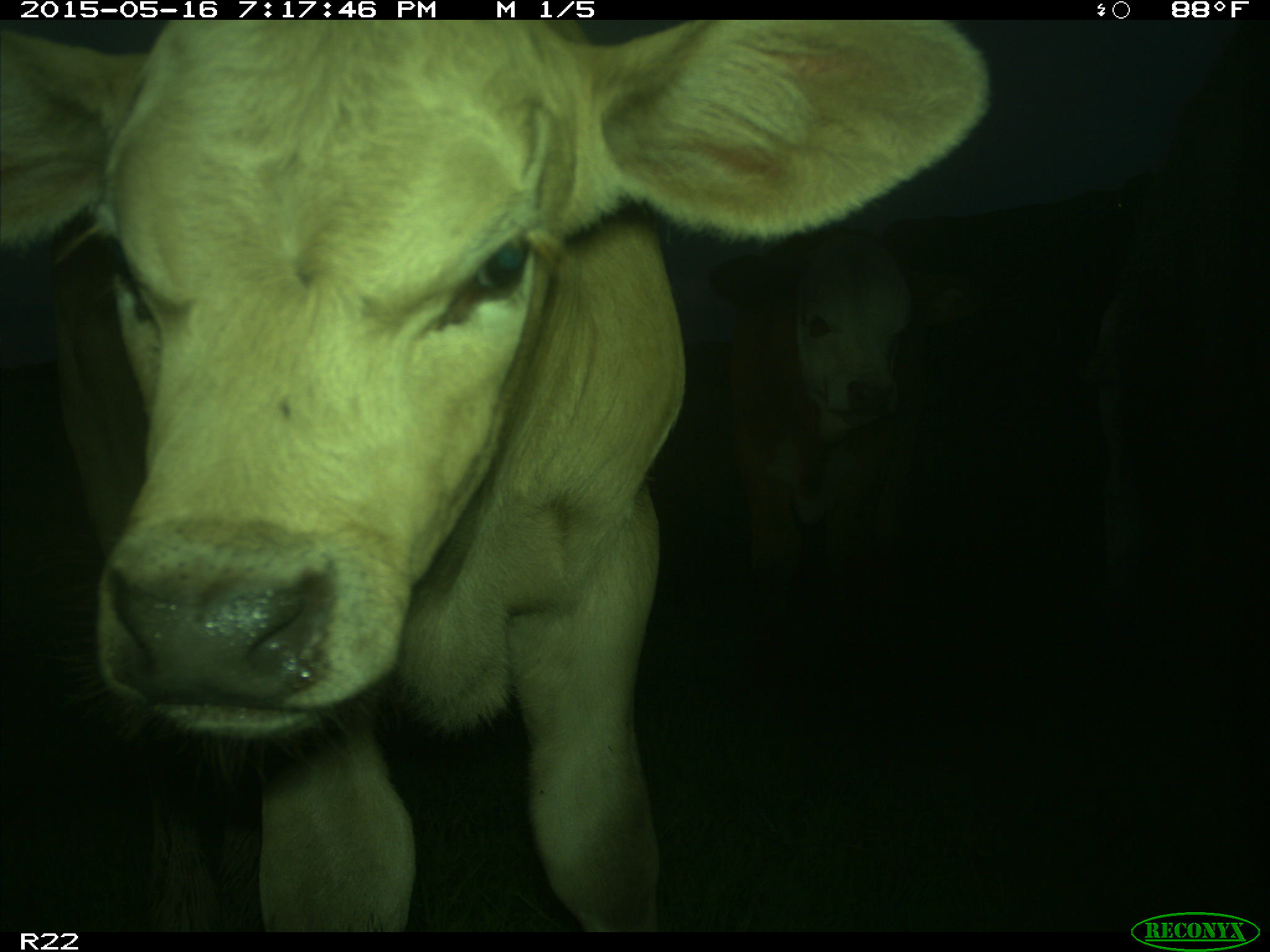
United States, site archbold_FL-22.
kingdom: Animalia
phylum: Chordata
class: Mammalia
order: Artiodactyla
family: Bovidae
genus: Bos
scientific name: Bos taurus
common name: domestic cow